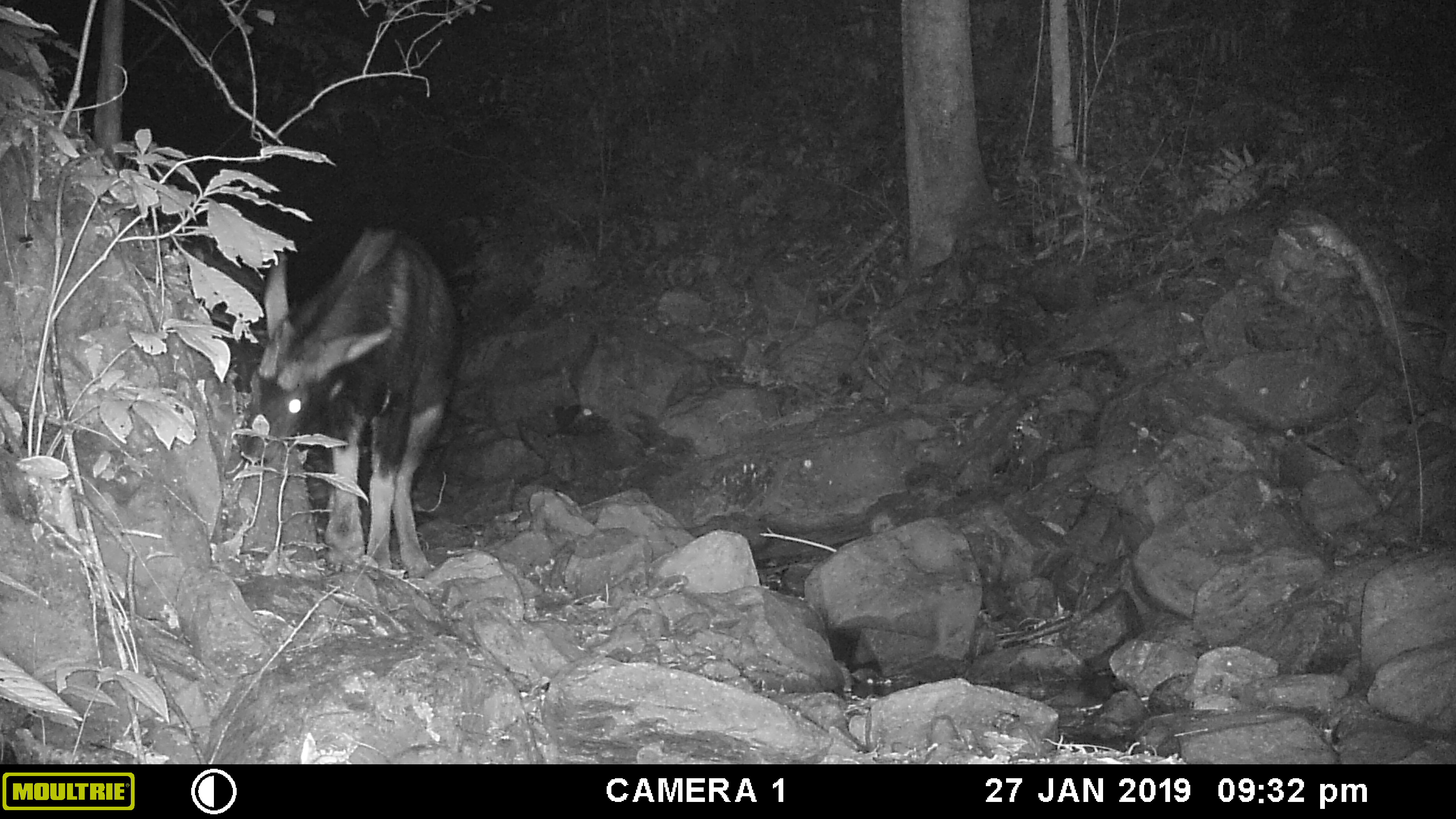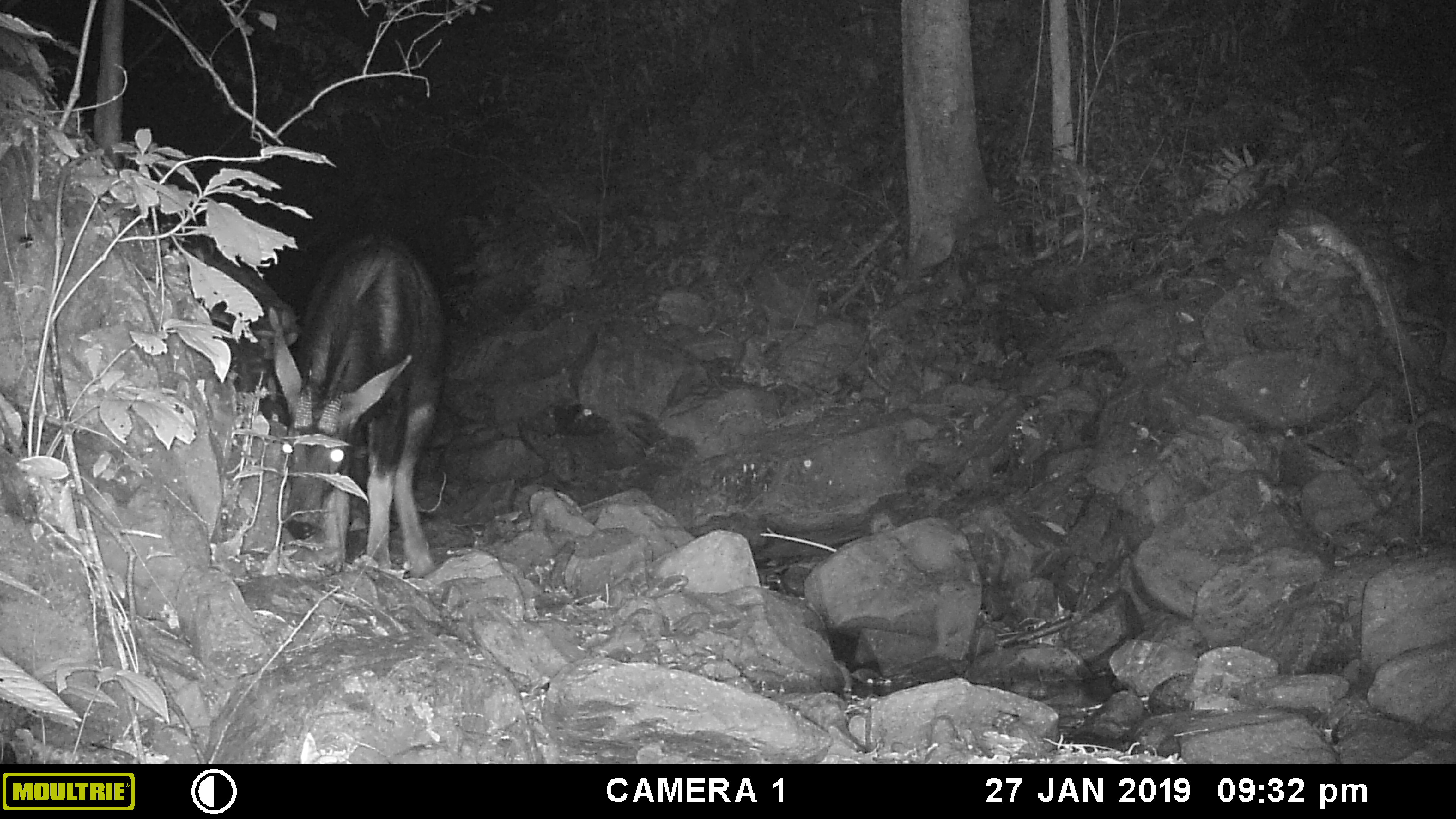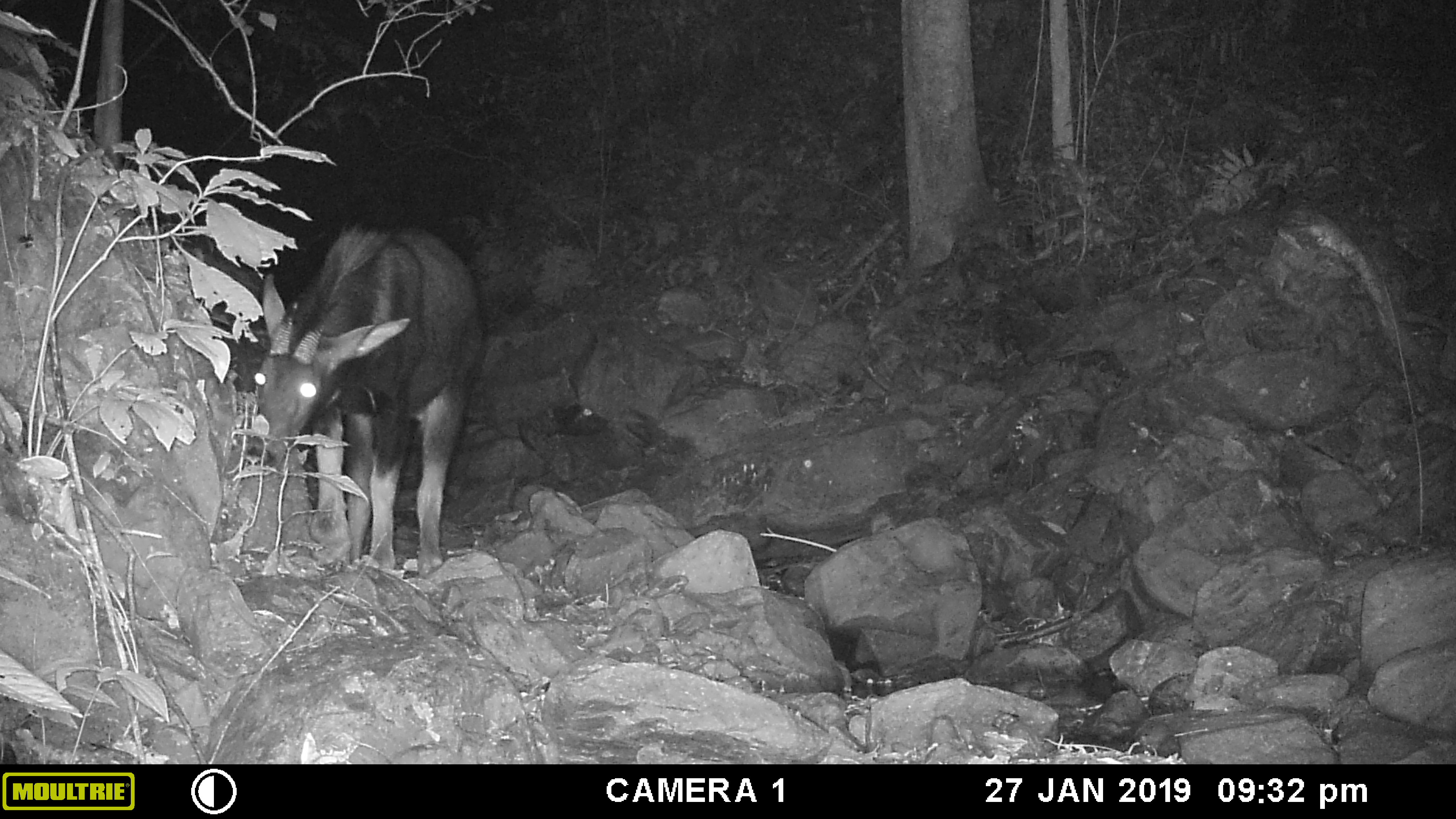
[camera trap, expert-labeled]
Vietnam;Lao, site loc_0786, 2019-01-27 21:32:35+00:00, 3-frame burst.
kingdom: Animalia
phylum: Chordata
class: Mammalia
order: Artiodactyla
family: Bovidae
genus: Capricornis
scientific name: Capricornis sumatraensis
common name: chinese serow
Chinese serow (Capricornis sumatraensis). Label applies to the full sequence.